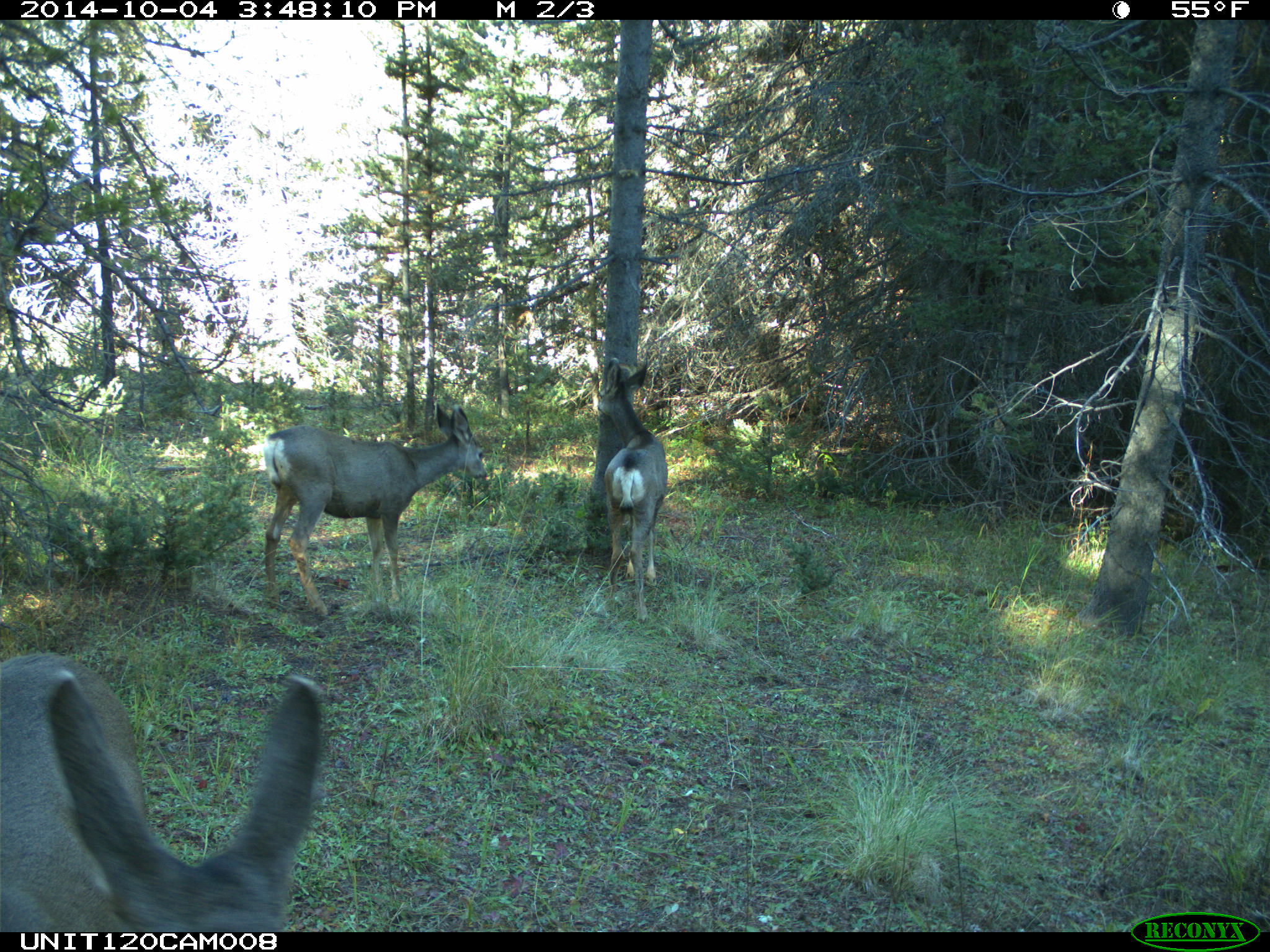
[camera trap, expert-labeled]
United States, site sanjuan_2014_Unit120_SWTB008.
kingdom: Animalia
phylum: Chordata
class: Mammalia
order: Artiodactyla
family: Cervidae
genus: Odocoileus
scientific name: Odocoileus hemionus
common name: mule deer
Odocoileus hemionus (mule deer).